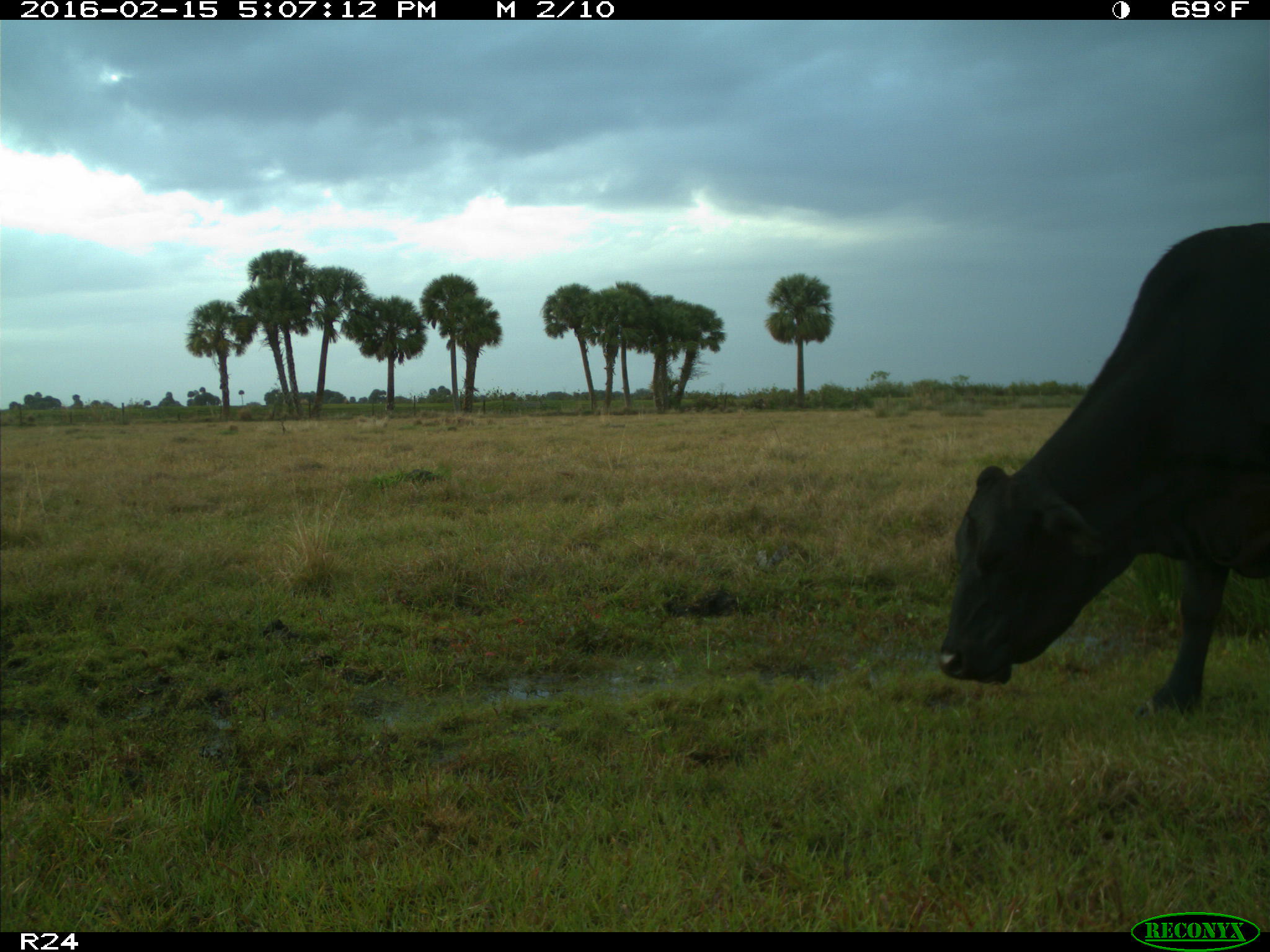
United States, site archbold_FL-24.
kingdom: Animalia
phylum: Chordata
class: Mammalia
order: Artiodactyla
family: Bovidae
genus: Bos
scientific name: Bos taurus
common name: domestic cow